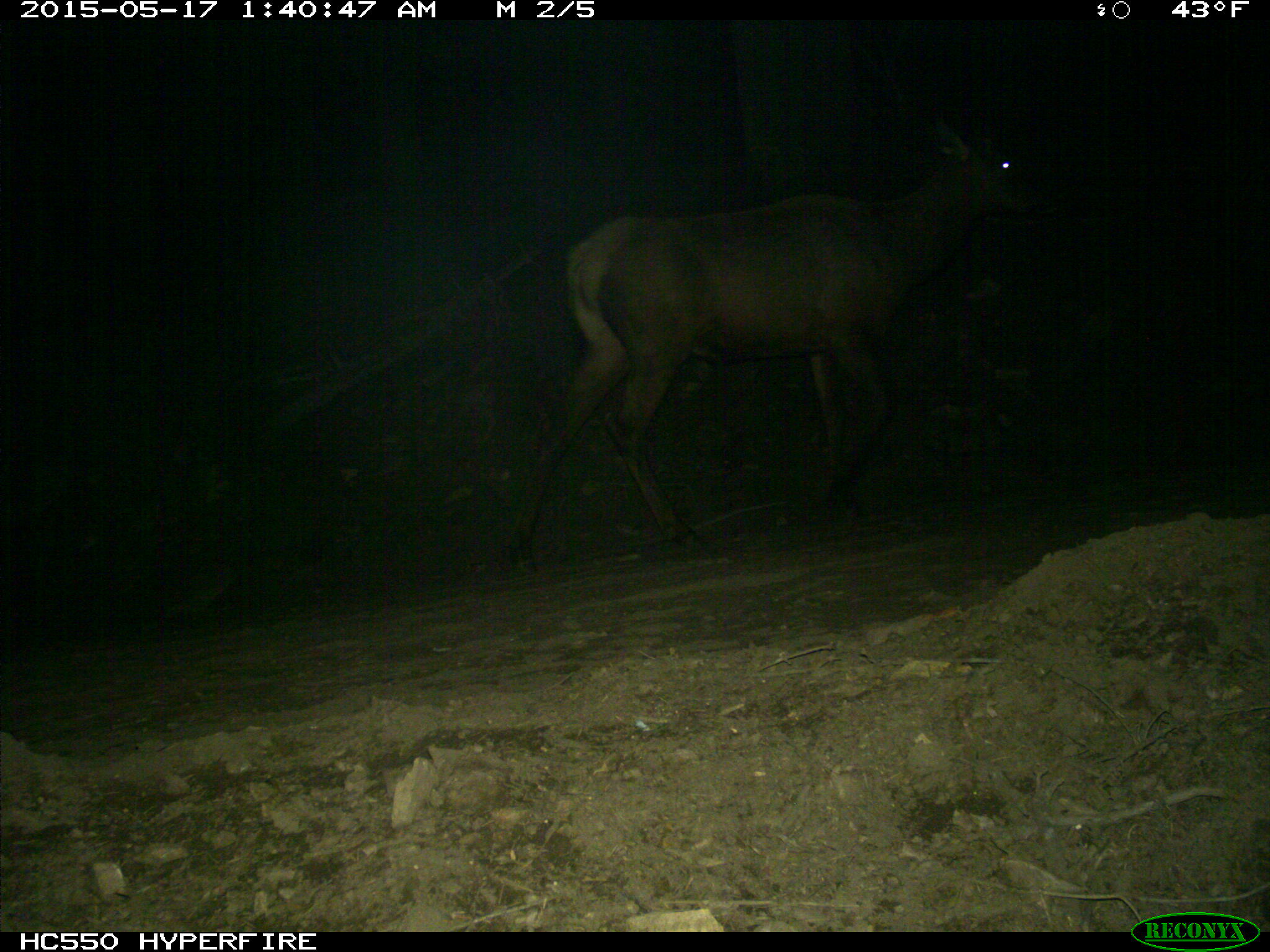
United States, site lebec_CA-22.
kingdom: Animalia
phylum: Chordata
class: Mammalia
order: Artiodactyla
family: Cervidae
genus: Cervus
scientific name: Cervus canadensis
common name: elk